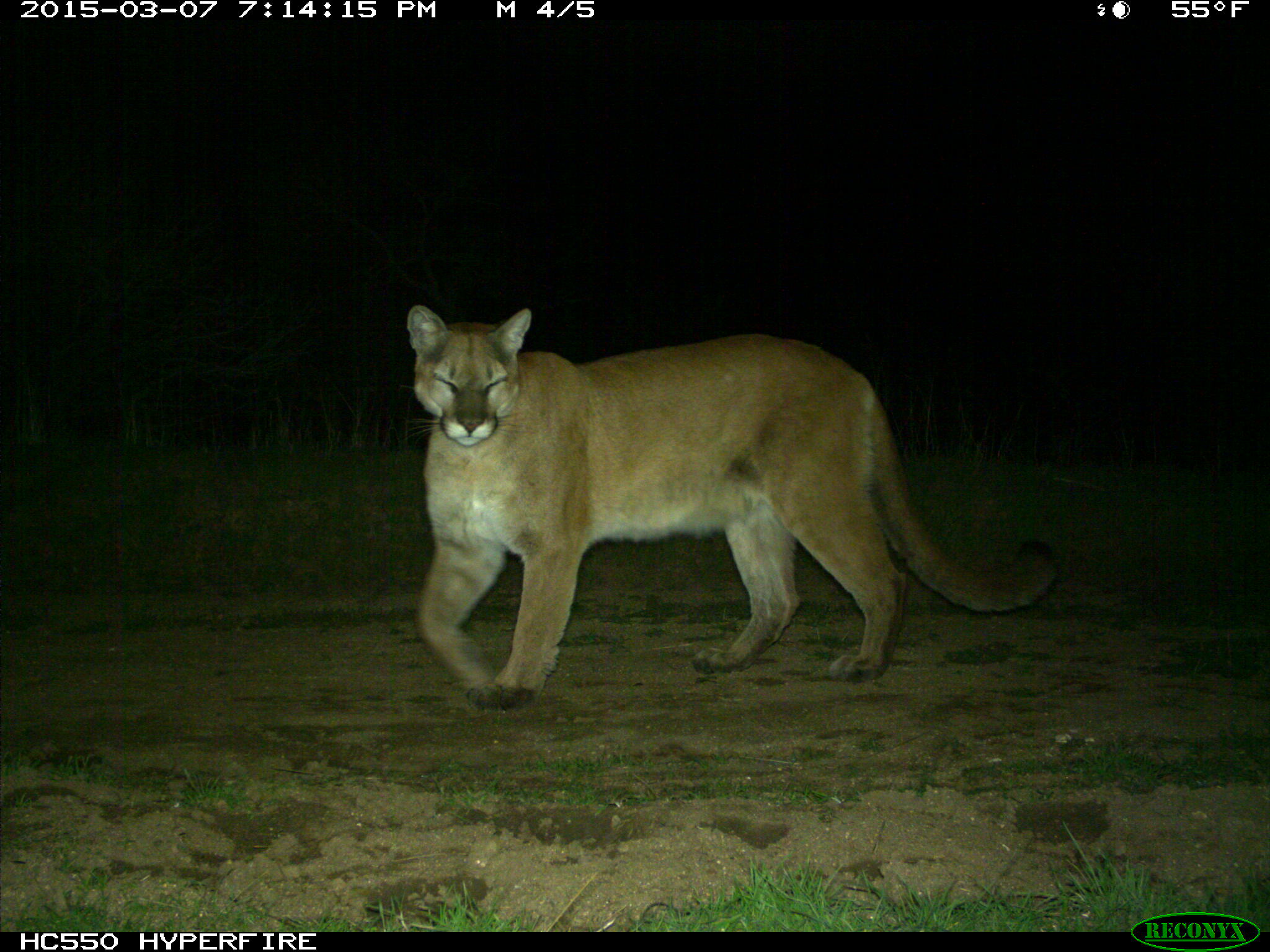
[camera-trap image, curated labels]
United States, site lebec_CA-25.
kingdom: Animalia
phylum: Chordata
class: Mammalia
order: Carnivora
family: Felidae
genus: Puma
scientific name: Puma concolor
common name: mountain lion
Puma concolor (mountain lion).